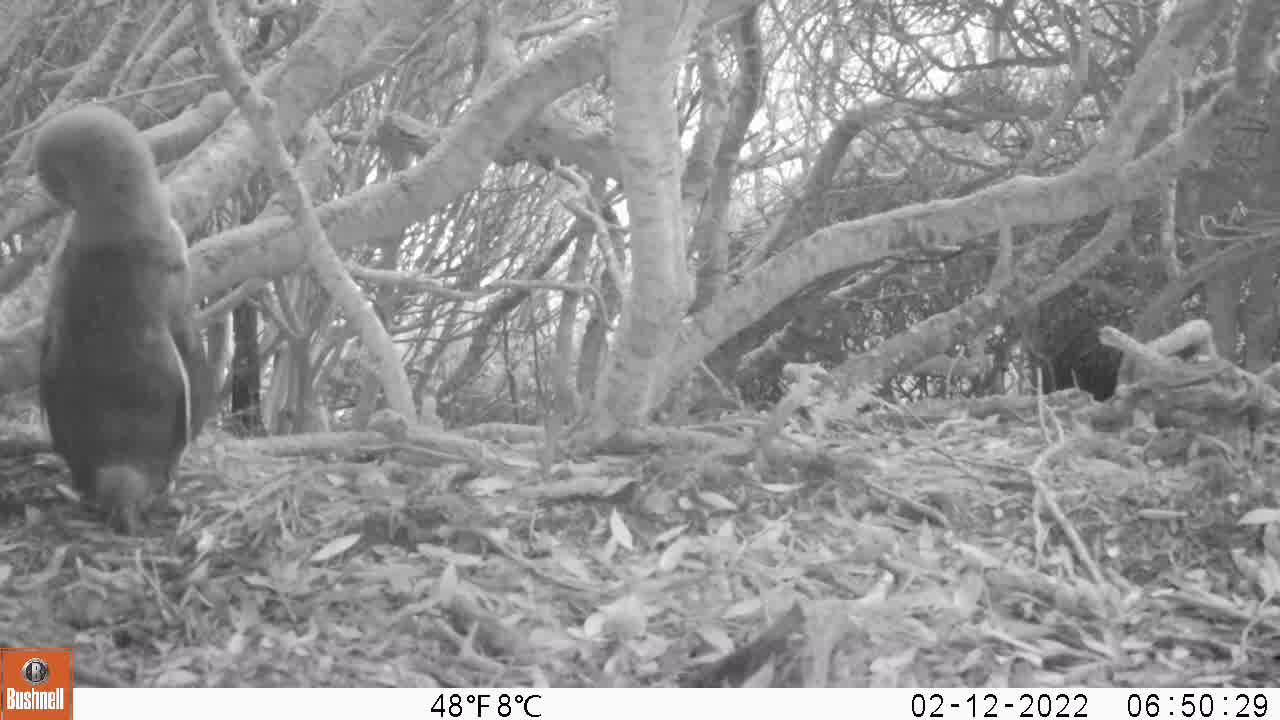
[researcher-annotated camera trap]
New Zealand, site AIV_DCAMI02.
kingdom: Animalia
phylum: Chordata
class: Aves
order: Sphenisciformes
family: Spheniscidae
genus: Megadyptes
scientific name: Megadyptes antipodes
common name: yellow-eyed penguin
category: yellow eyed penguin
Yellow eyed penguin (yellow-eyed penguin) (Megadyptes antipodes).